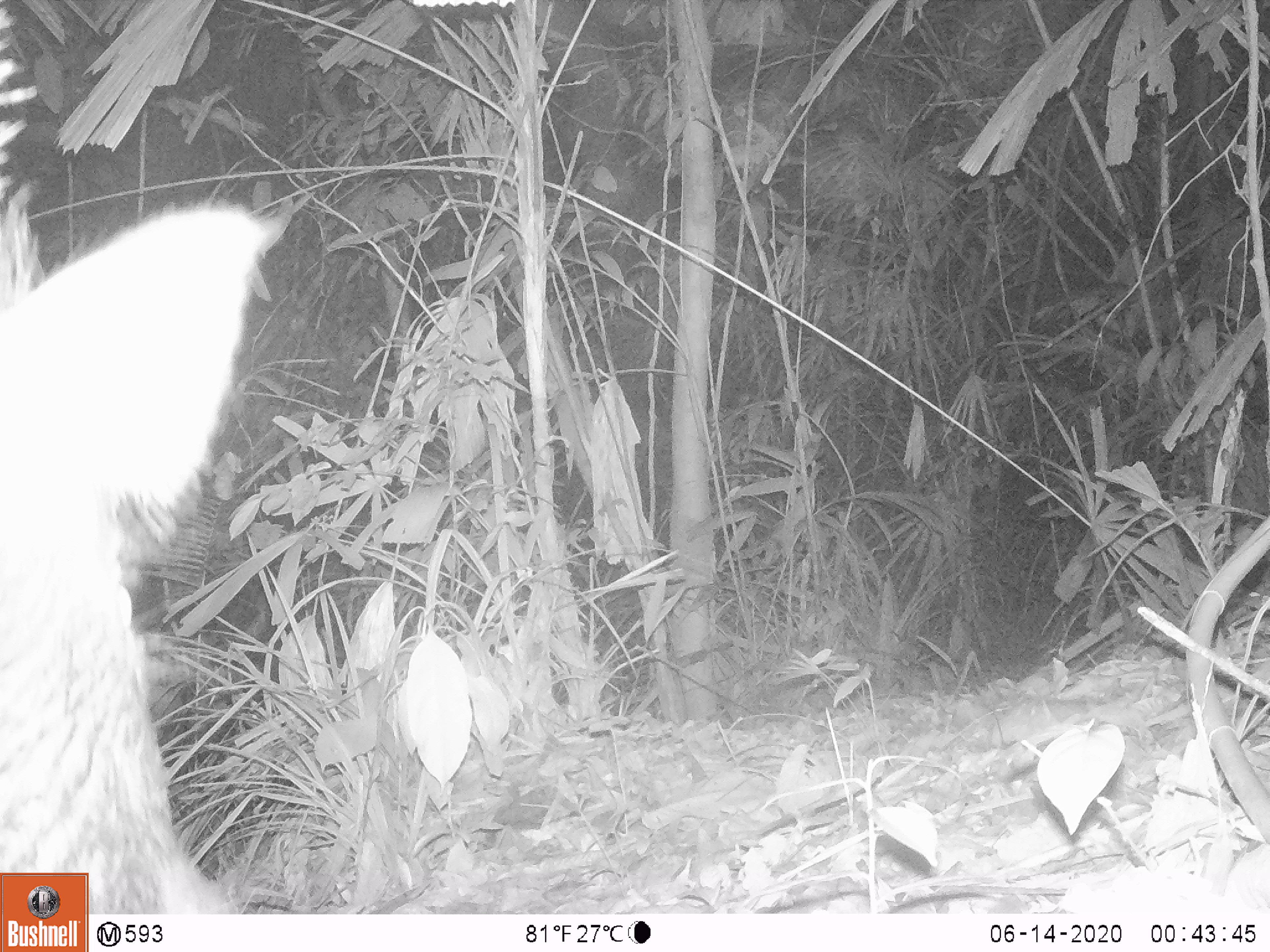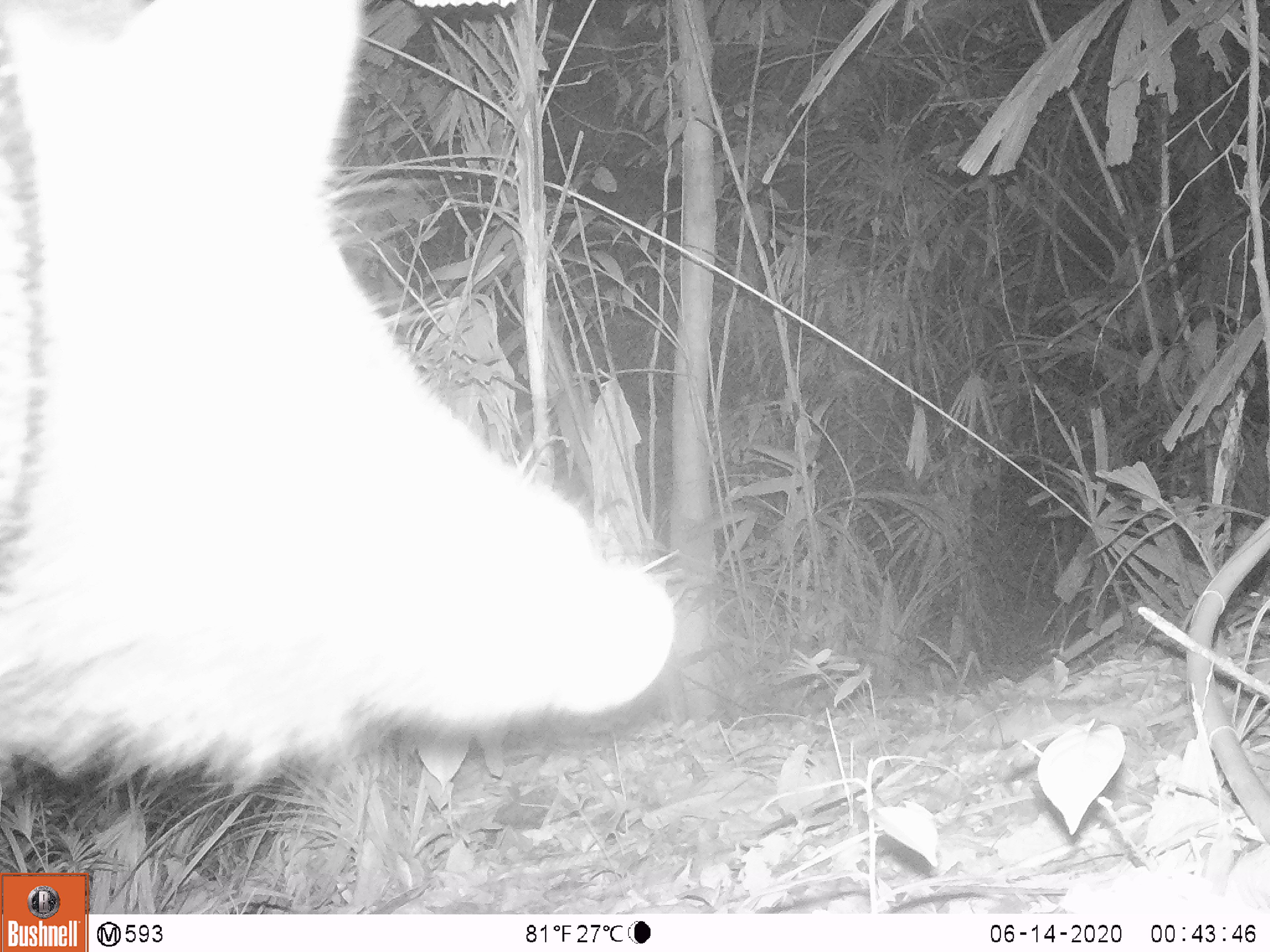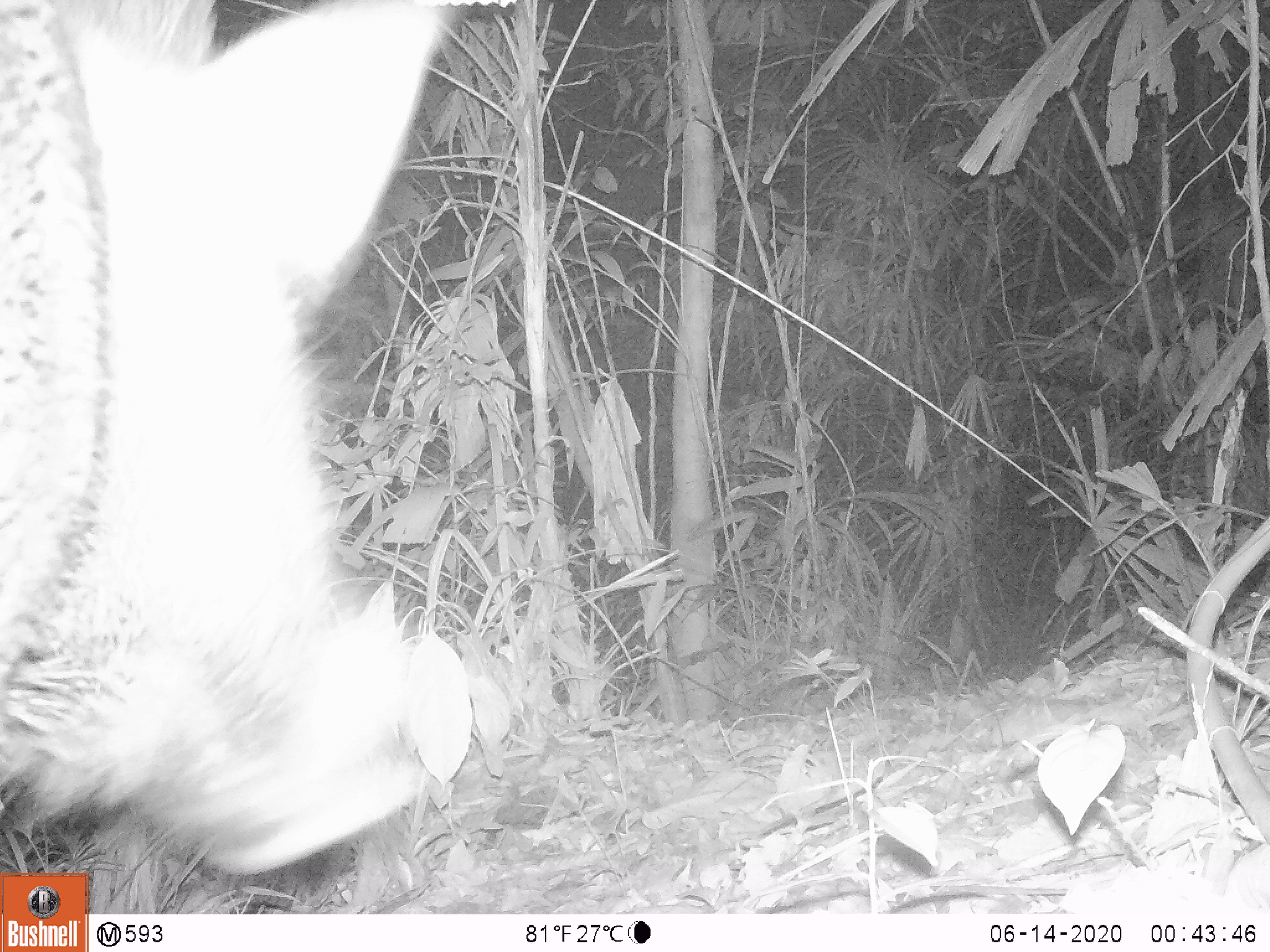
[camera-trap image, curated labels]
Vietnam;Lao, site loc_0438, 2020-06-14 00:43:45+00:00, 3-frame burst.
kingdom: Animalia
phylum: Chordata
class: Mammalia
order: Artiodactyla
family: Suidae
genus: Sus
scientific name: Sus scrofa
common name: eurasian wild pig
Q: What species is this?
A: Eurasian wild pig (Sus scrofa).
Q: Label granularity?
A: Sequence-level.